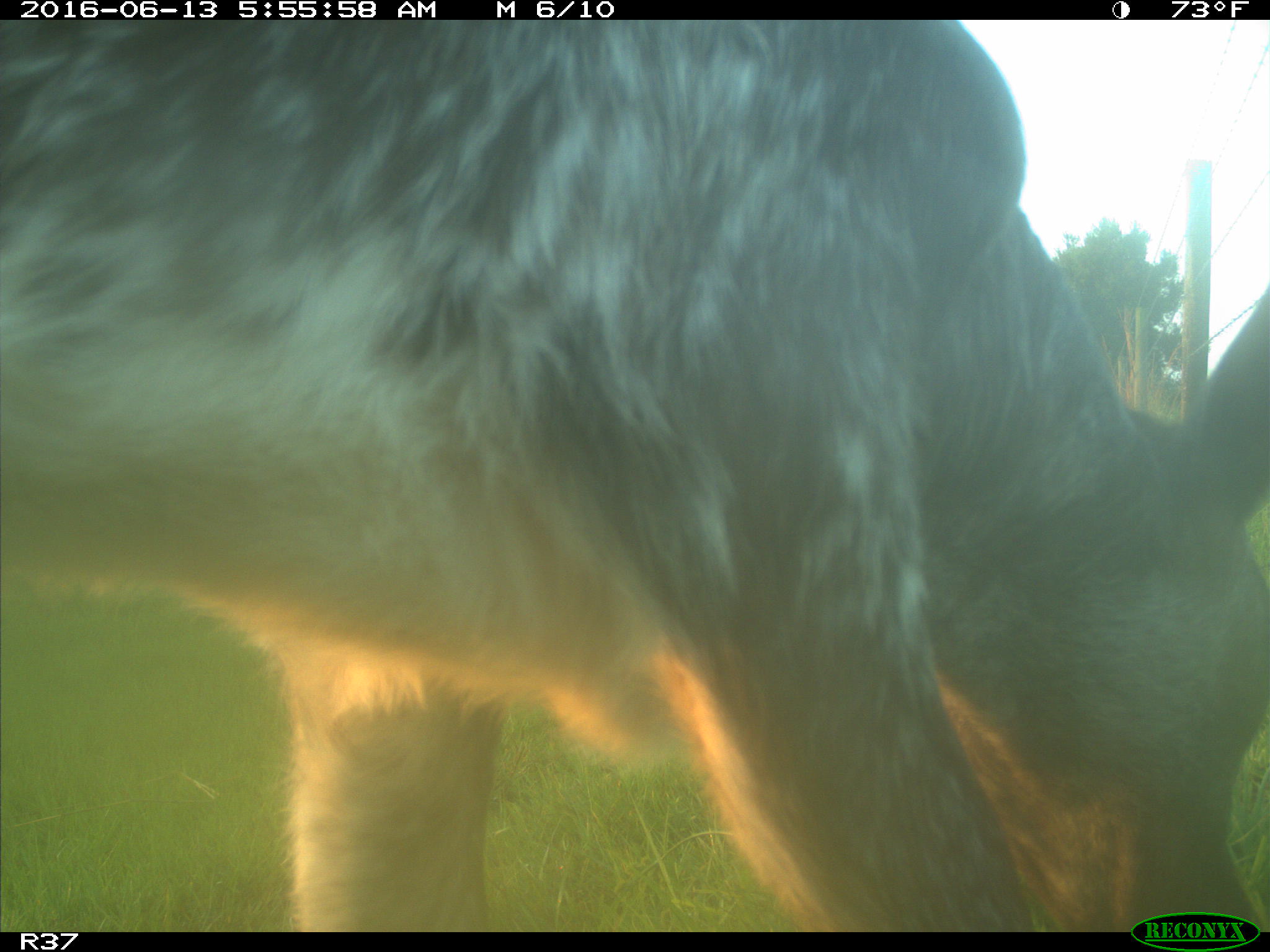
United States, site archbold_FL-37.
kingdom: Animalia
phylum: Chordata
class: Mammalia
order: Artiodactyla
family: Bovidae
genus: Bos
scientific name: Bos taurus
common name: domestic cow